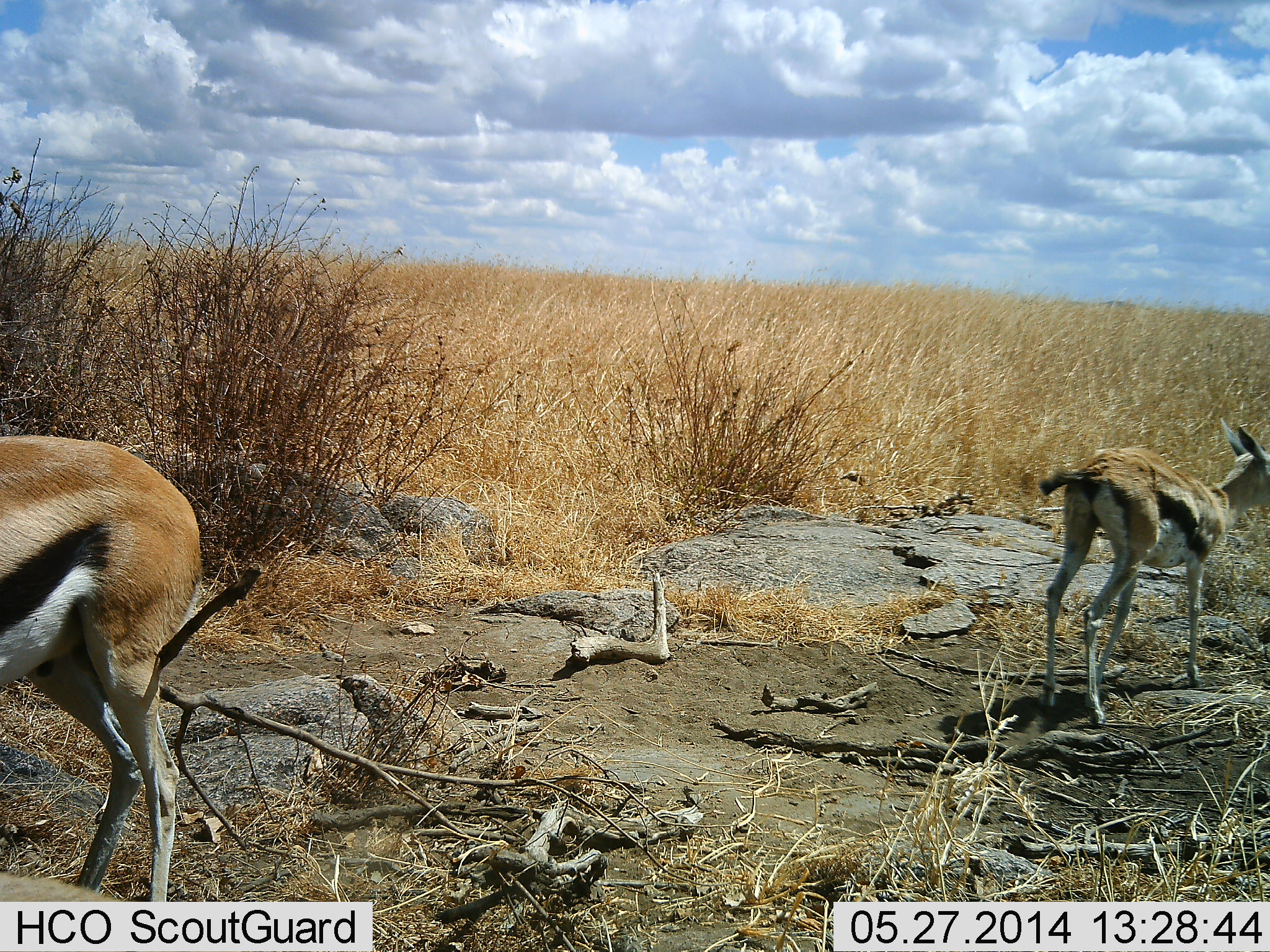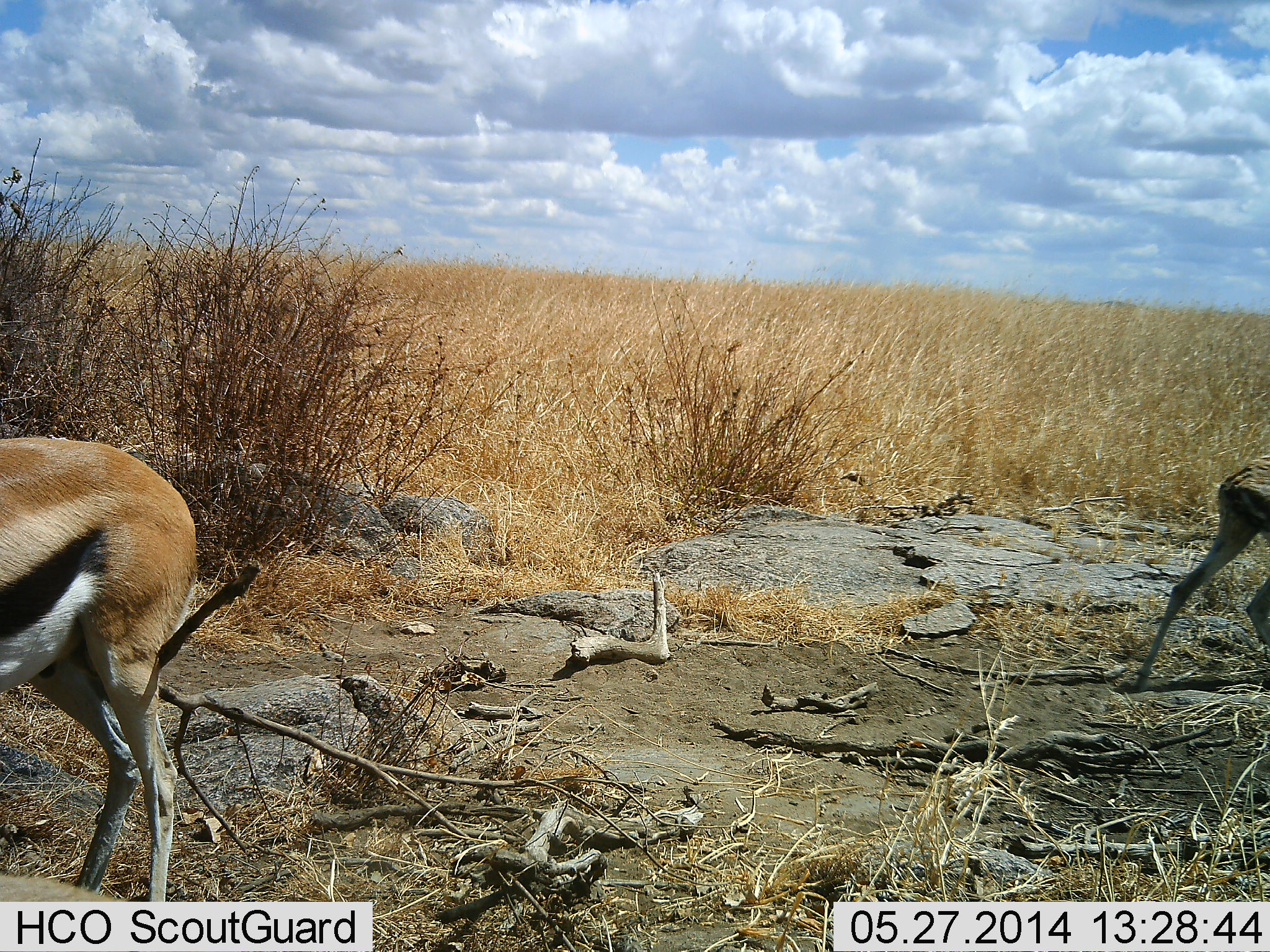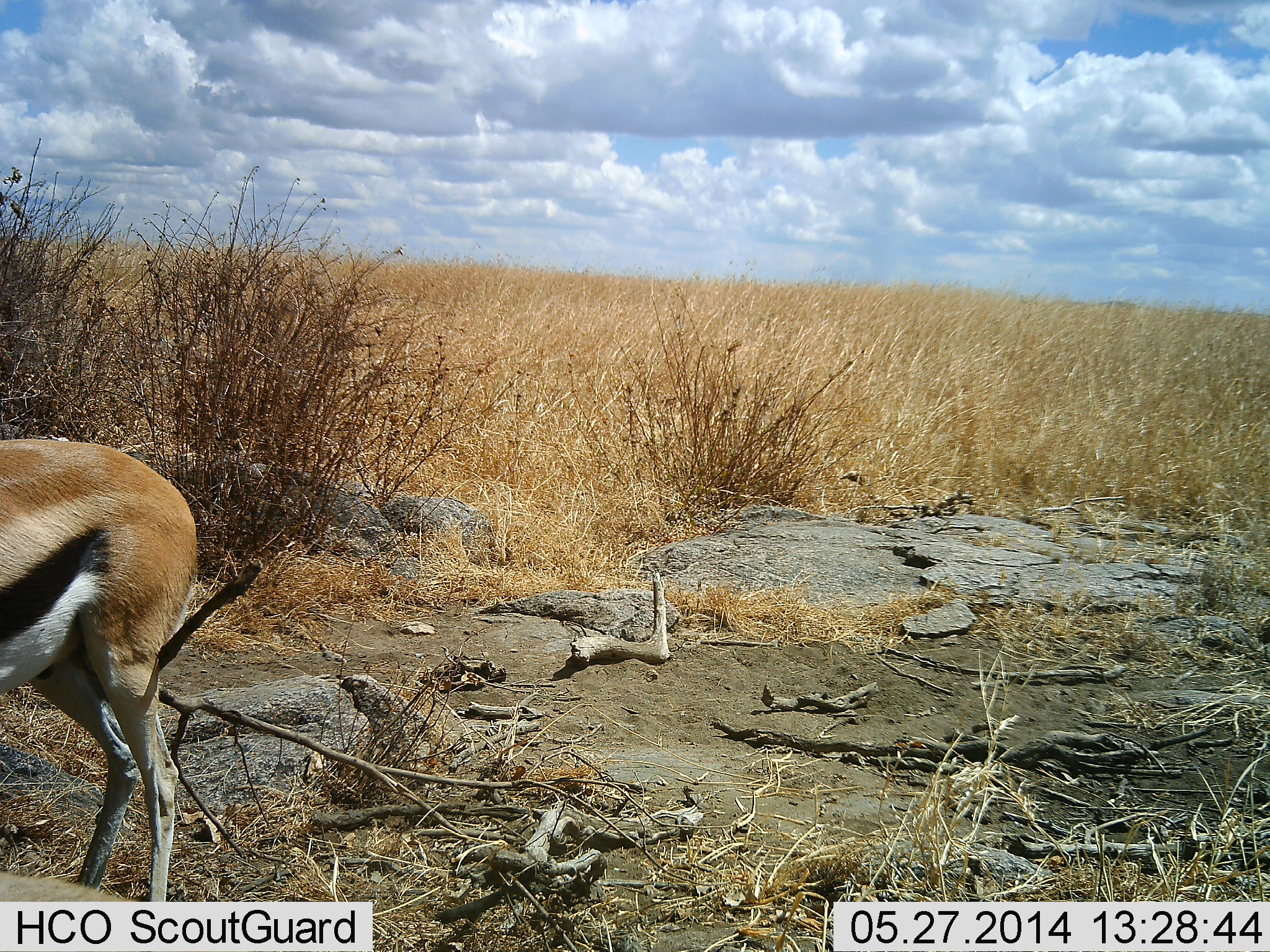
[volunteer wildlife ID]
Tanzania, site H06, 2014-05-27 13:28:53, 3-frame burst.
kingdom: Animalia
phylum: Chordata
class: Mammalia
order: Artiodactyla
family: Bovidae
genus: Eudorcas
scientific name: Eudorcas thomsonii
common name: thomson's gazelle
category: gazellethomsons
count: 2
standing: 90%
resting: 0%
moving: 90%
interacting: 0%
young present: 30%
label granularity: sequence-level